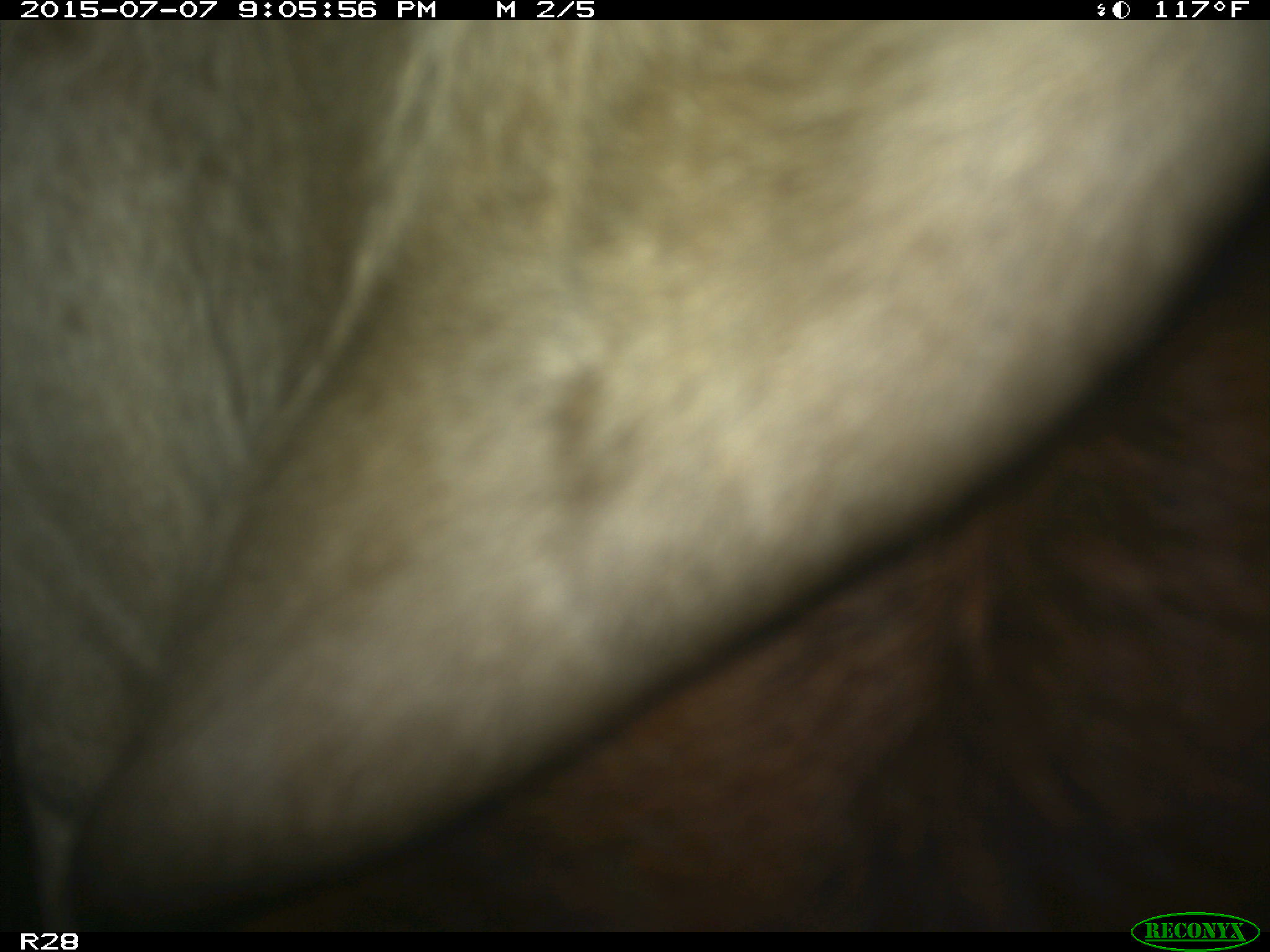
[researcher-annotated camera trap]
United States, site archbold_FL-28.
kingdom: Animalia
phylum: Chordata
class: Mammalia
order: Artiodactyla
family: Bovidae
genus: Bos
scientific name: Bos taurus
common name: domestic cow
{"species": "Bos taurus (domestic cow)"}